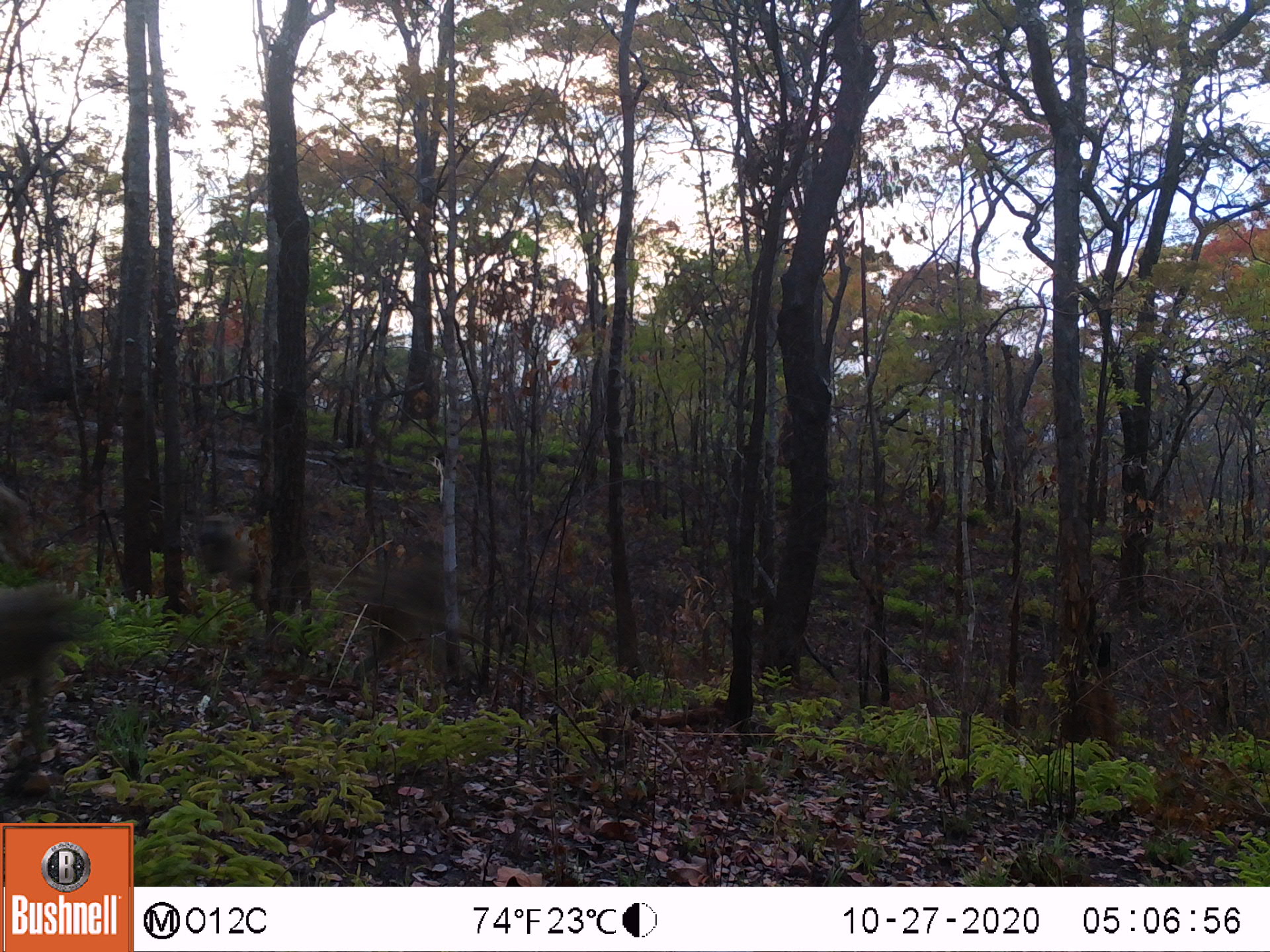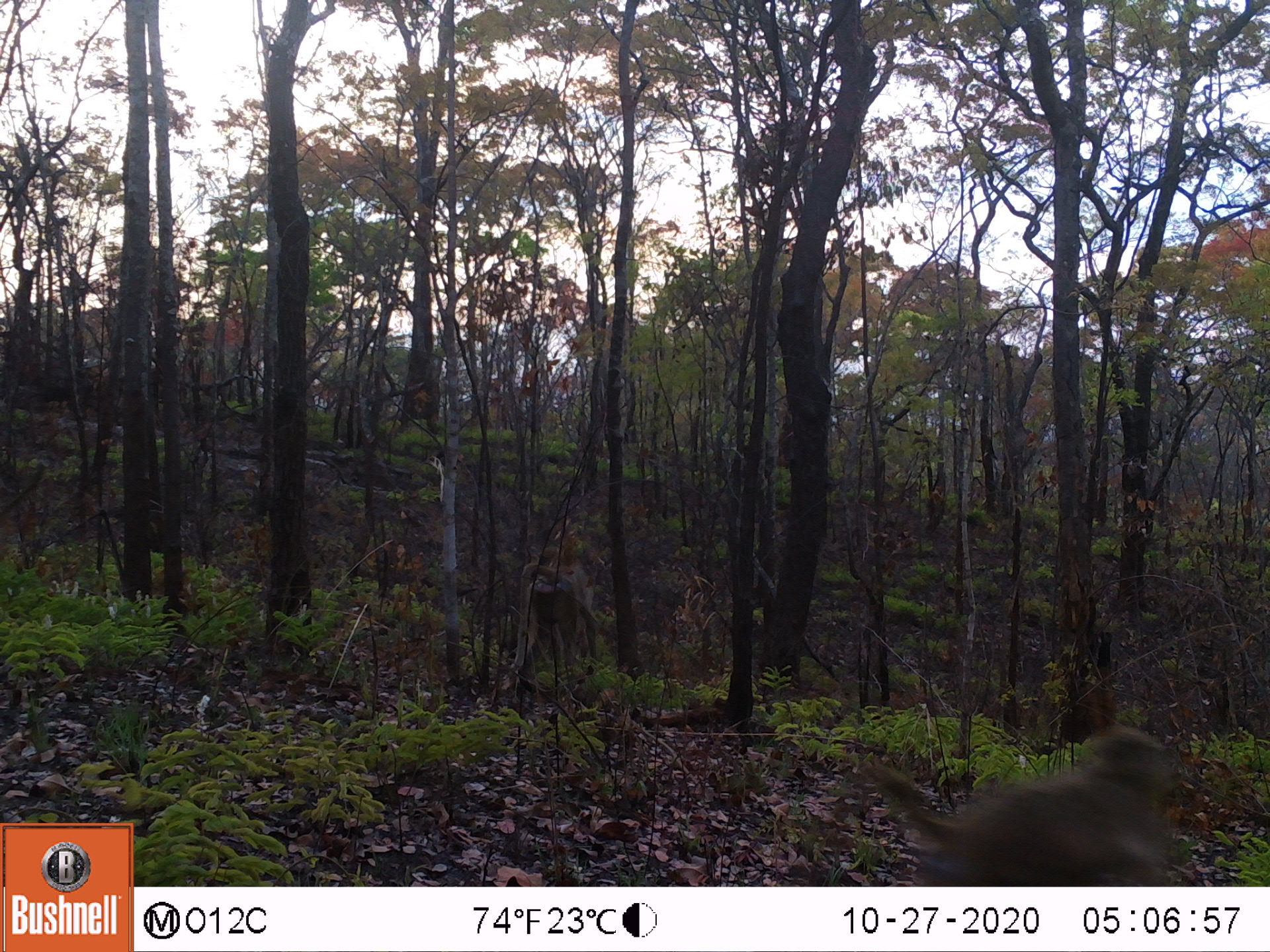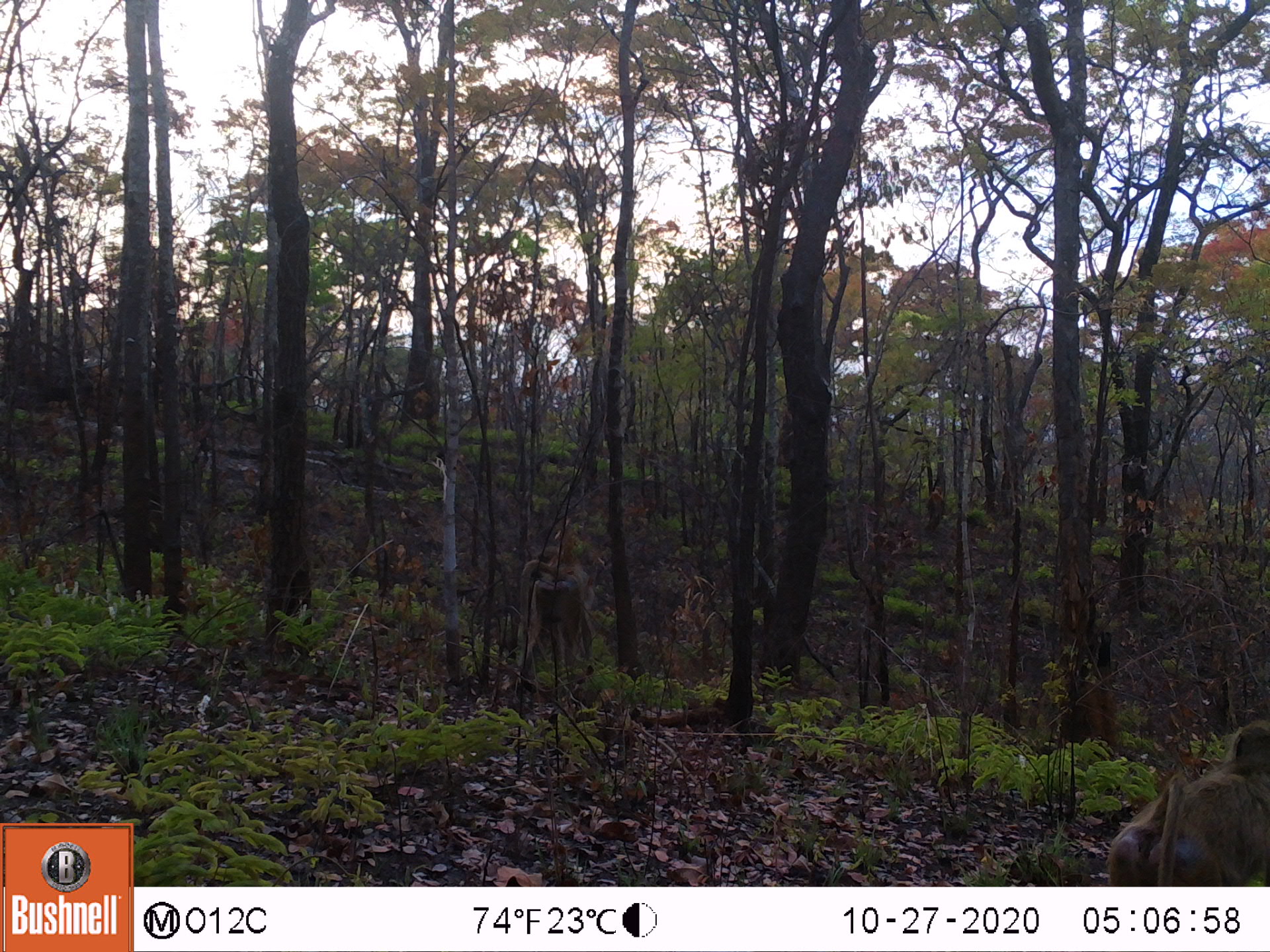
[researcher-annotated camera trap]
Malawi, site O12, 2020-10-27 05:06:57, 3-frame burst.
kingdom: Animalia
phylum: Chordata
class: Mammalia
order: Primates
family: Cercopithecidae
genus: Papio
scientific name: Papio cynocephalus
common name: yellow baboon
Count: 3.